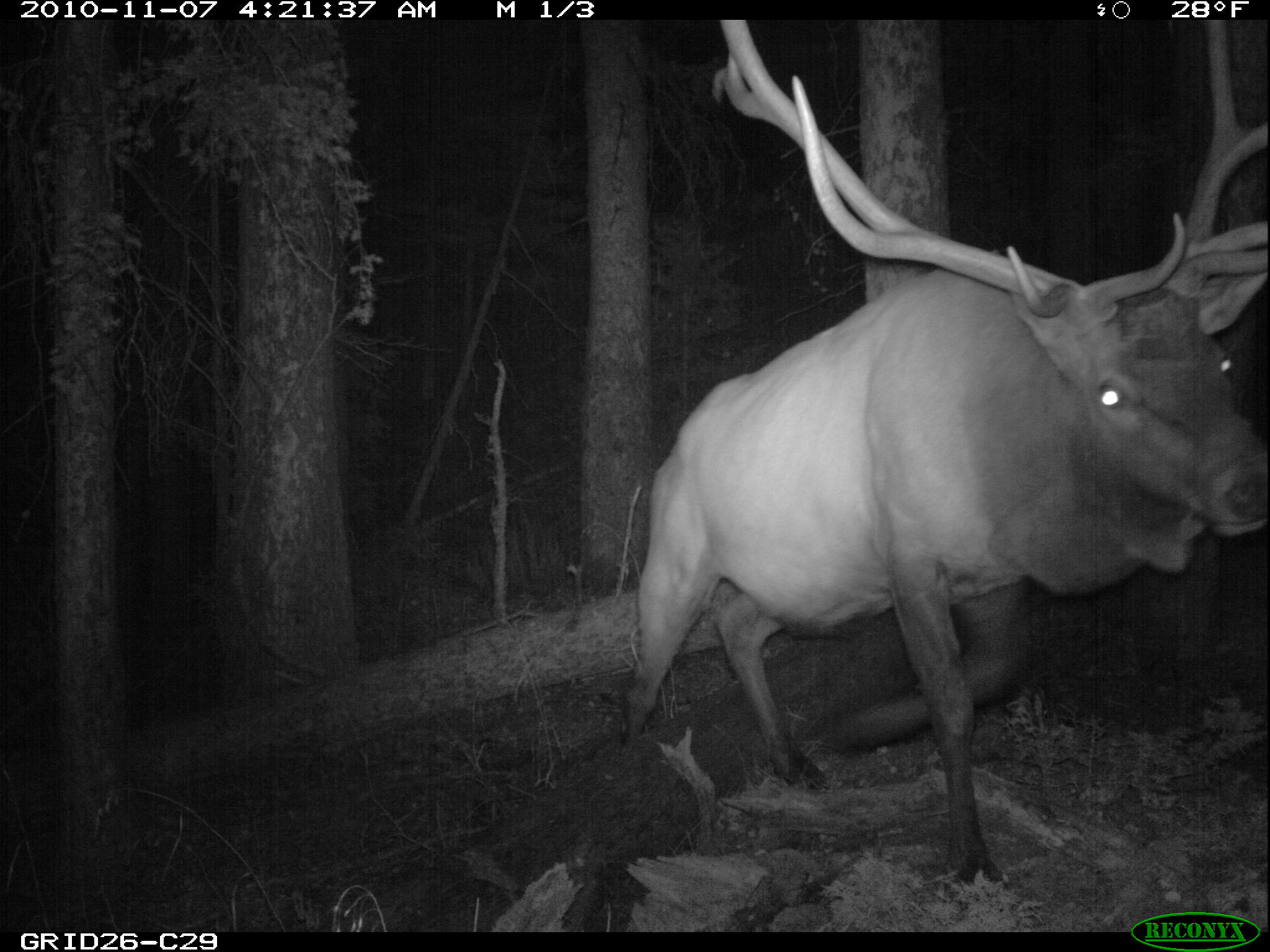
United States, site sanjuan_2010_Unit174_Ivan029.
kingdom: Animalia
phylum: Chordata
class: Mammalia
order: Artiodactyla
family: Cervidae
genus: Cervus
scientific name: Cervus elaphus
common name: red deer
Cervus elaphus (red deer).